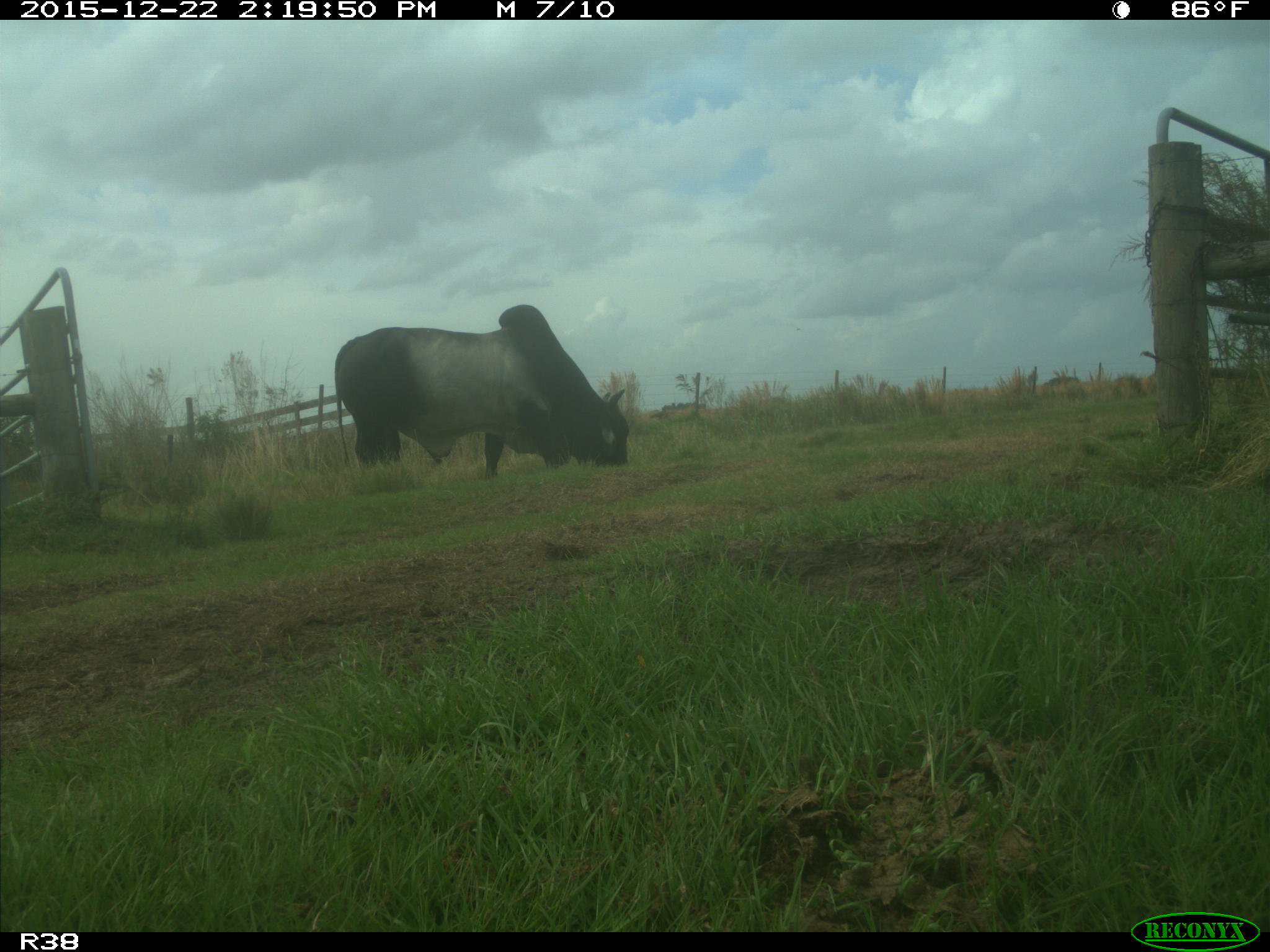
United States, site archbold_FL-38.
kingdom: Animalia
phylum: Chordata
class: Mammalia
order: Artiodactyla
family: Bovidae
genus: Bos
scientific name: Bos taurus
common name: domestic cow